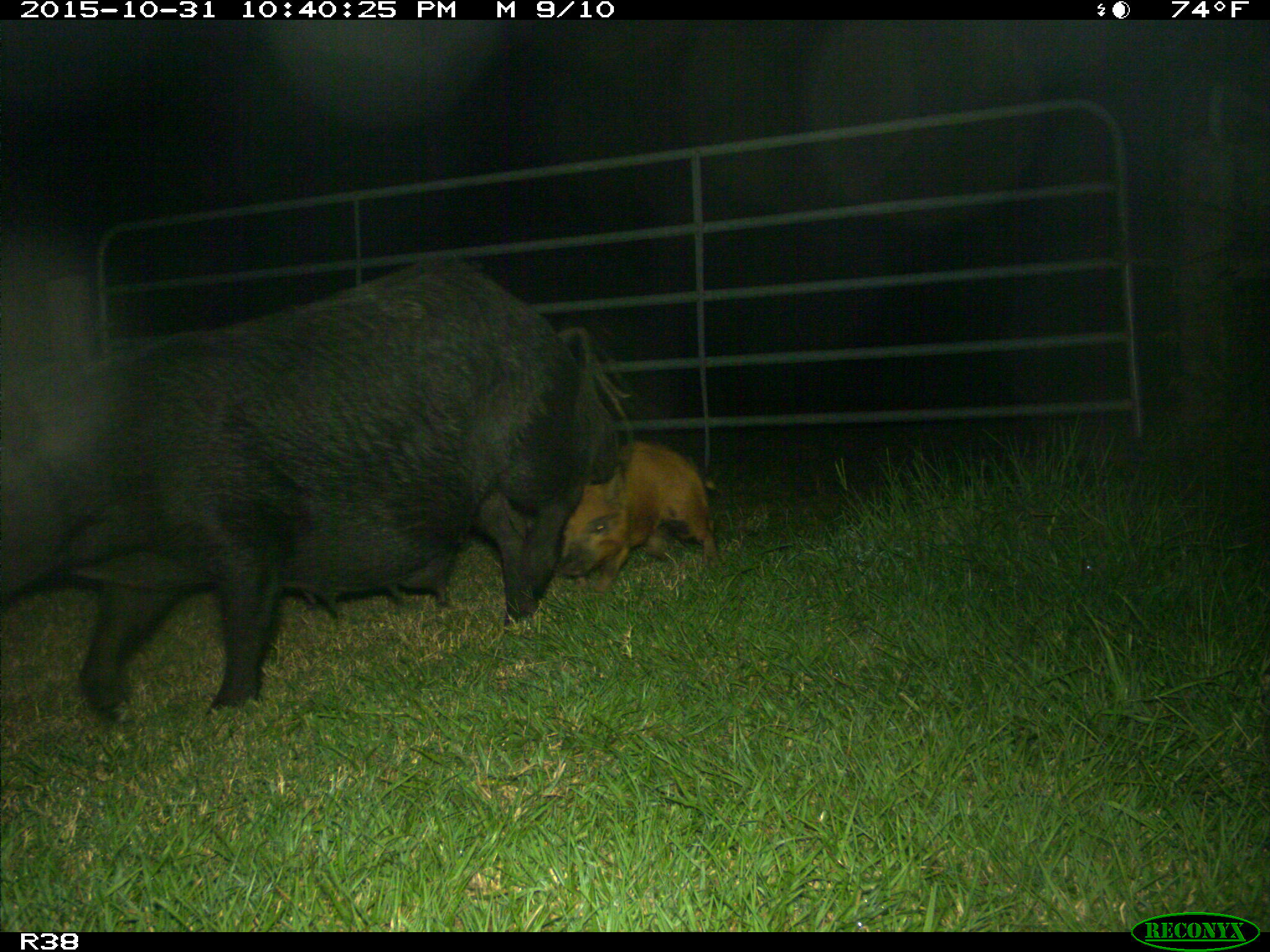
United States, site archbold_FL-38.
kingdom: Animalia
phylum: Chordata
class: Mammalia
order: Artiodactyla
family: Suidae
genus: Sus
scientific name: Sus scrofa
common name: wild boar